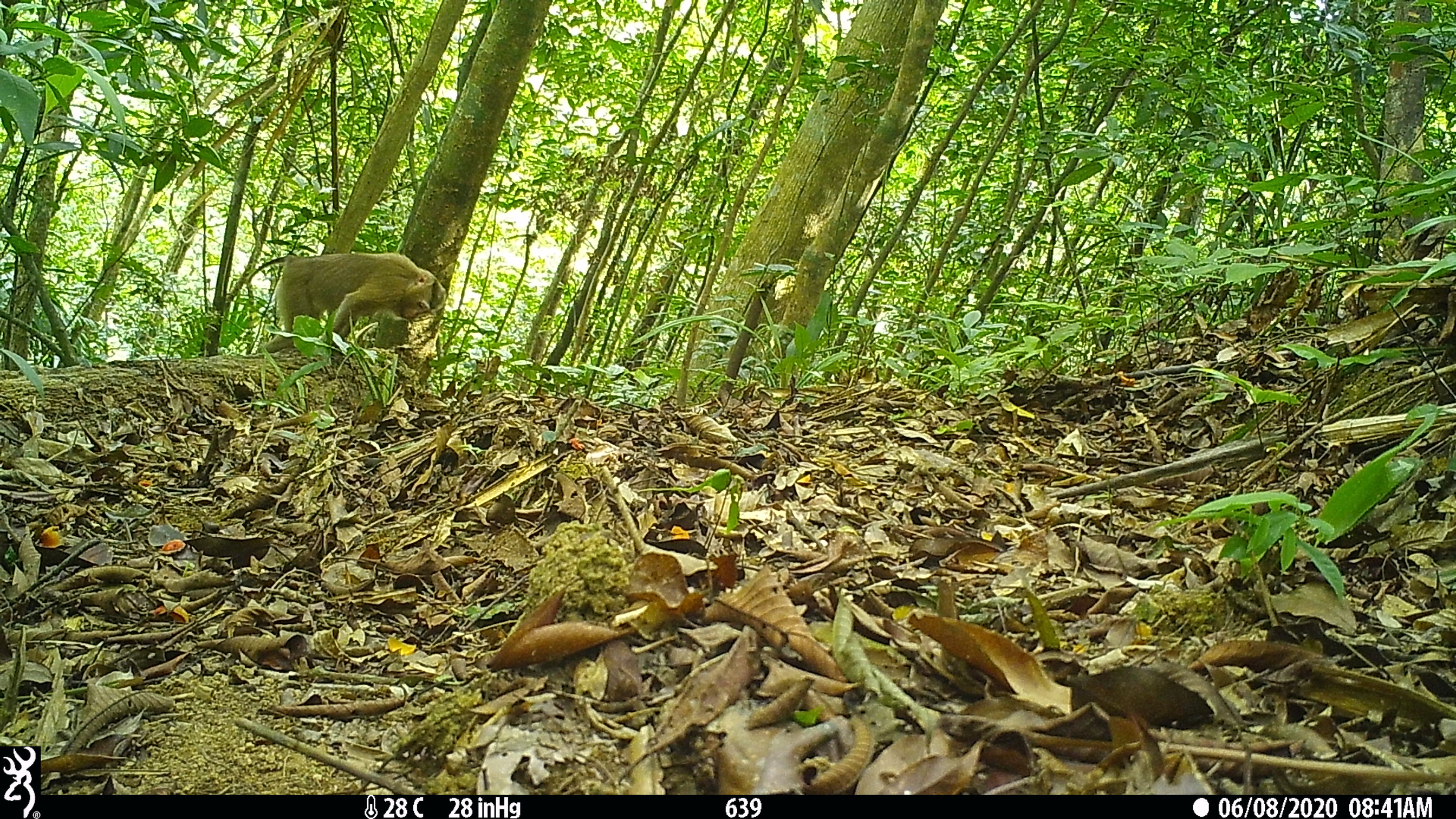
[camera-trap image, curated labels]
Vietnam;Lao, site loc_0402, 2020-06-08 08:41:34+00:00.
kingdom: Animalia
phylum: Chordata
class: Mammalia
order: Primates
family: Cercopithecidae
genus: Macaca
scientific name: Macaca nemestrina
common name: pig-tailed macaque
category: pig tailed macaque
Pig tailed macaque (pig-tailed macaque) (Macaca nemestrina). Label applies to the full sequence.